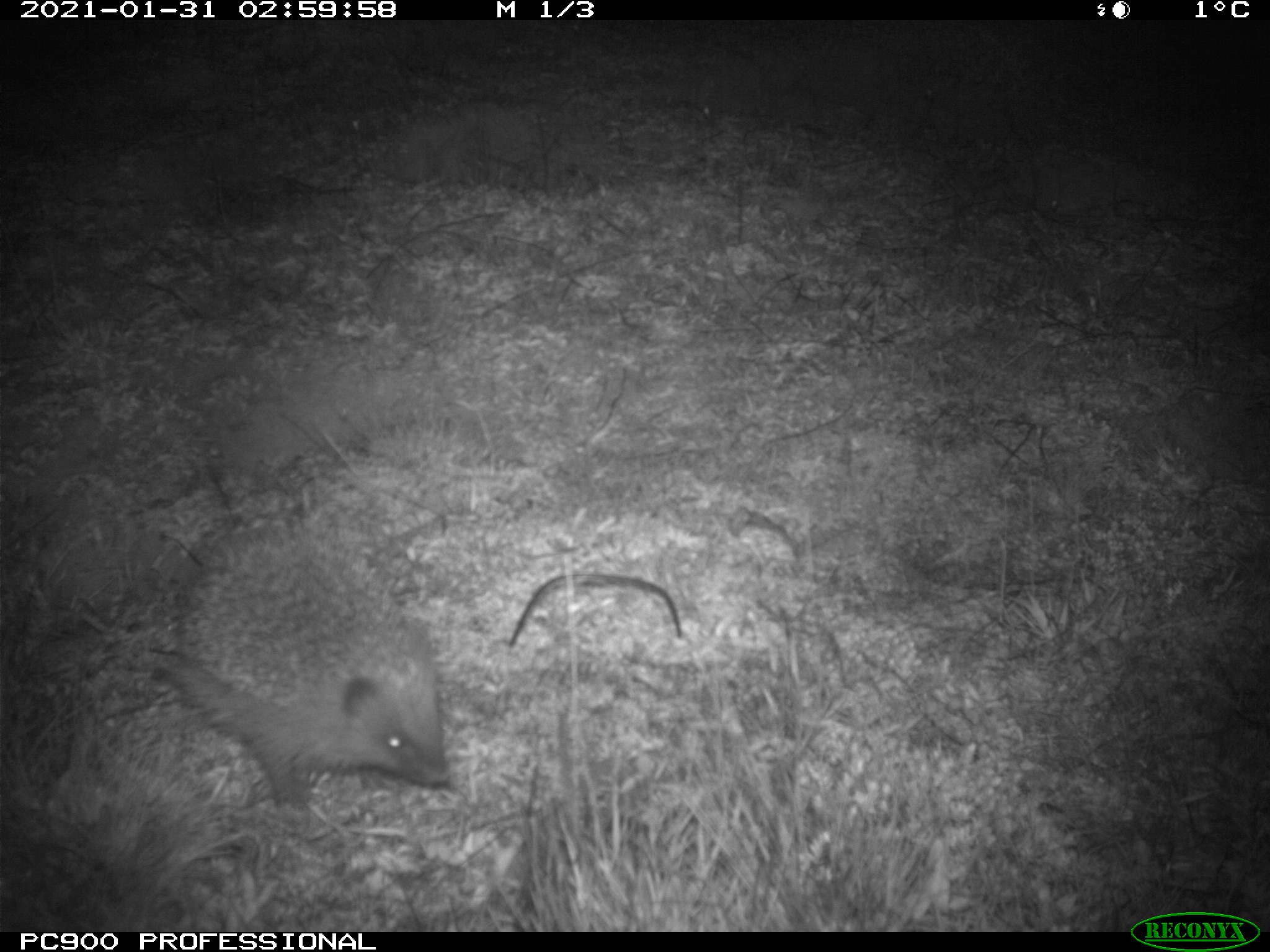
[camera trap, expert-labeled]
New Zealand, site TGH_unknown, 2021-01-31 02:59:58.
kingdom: Animalia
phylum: Chordata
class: Mammalia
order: Eulipotyphla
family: Erinaceidae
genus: Erinaceus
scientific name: Erinaceus europaeus europaeus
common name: european hedgehog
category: hedgehog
Hedgehog (european hedgehog) (Erinaceus europaeus europaeus).